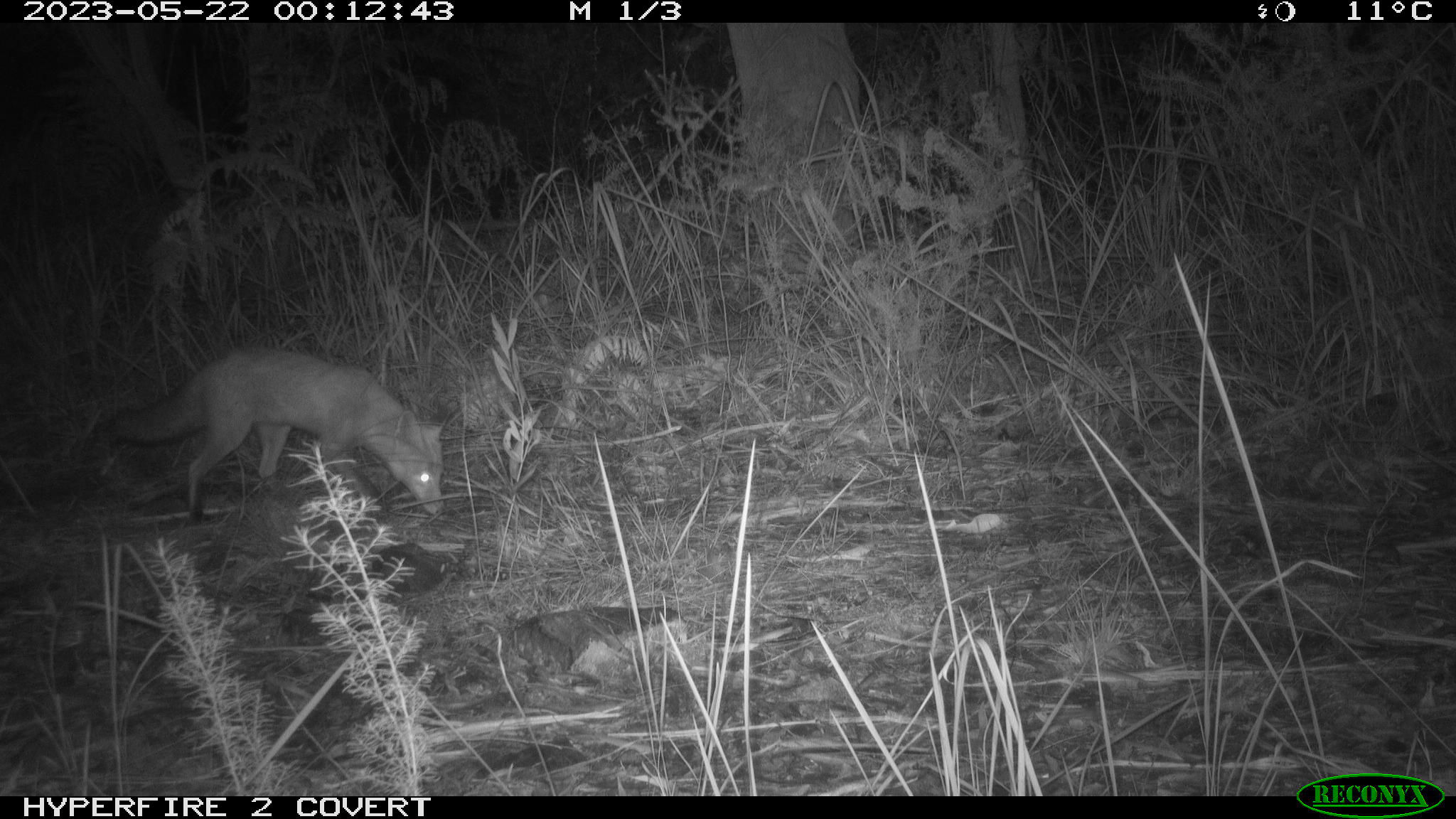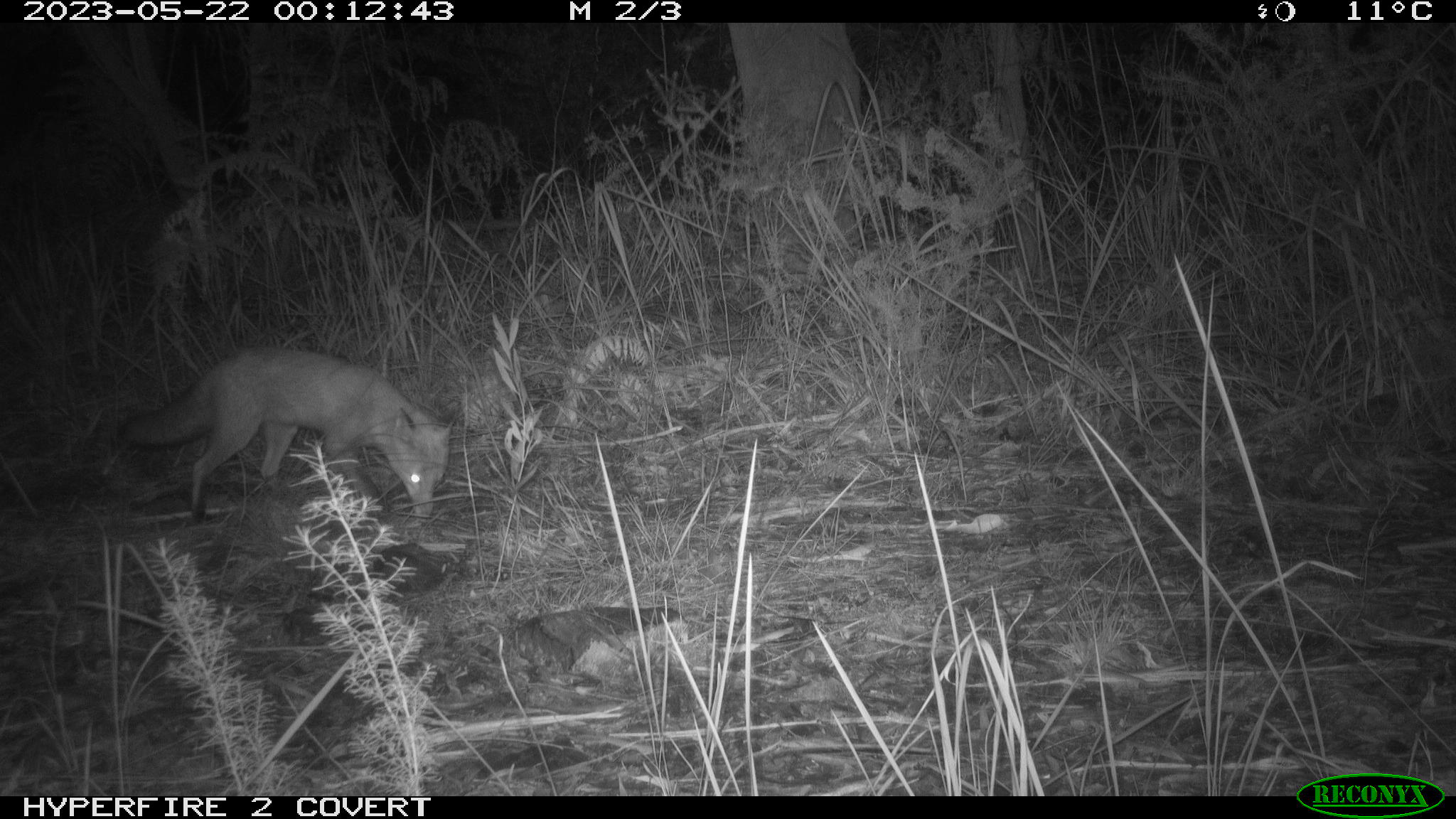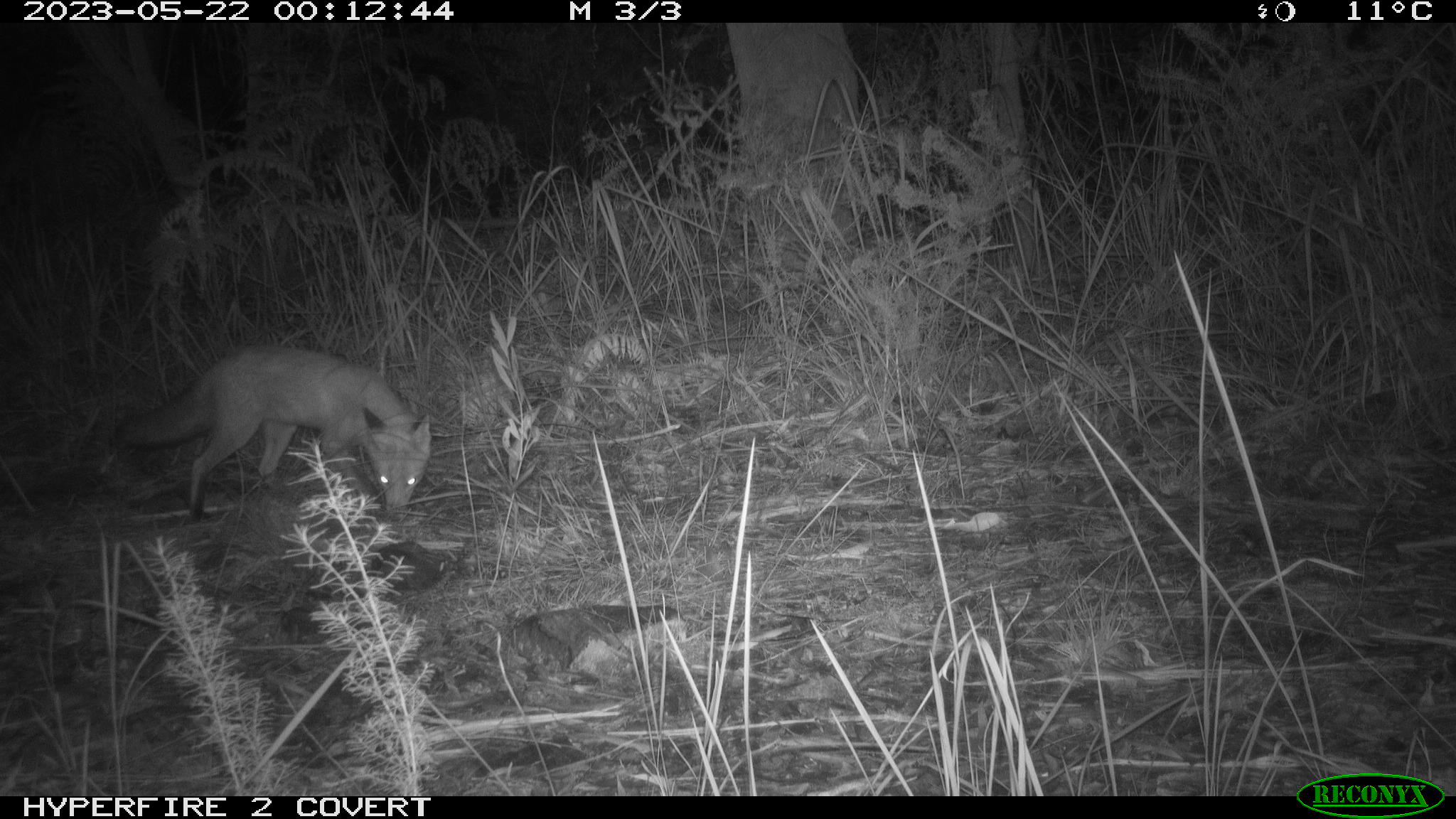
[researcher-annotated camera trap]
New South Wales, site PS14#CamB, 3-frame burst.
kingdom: Animalia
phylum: Chordata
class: Mammalia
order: Carnivora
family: Canidae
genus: Vulpes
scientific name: Vulpes vulpes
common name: red fox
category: fox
Fox (red fox) (Vulpes vulpes).